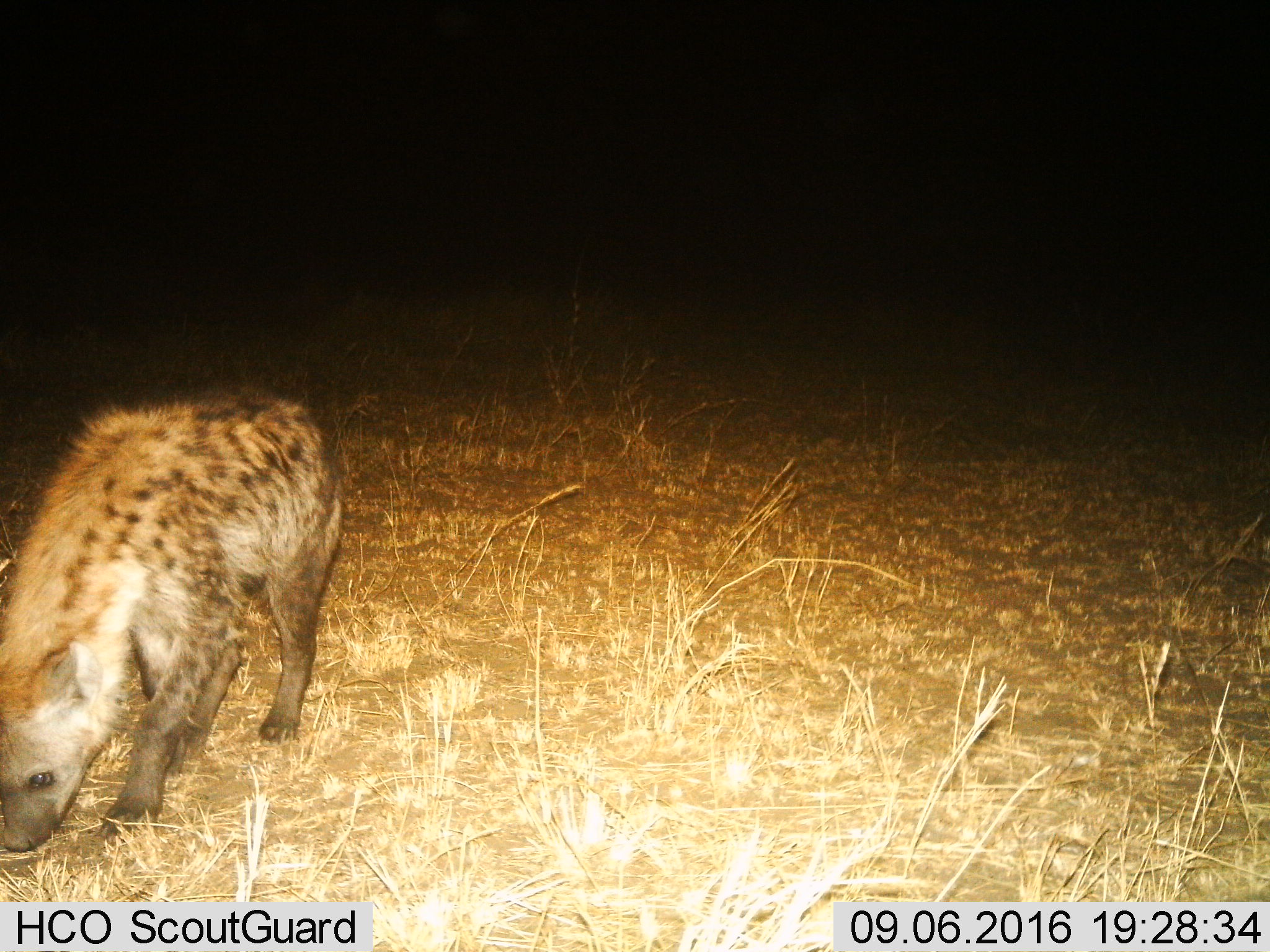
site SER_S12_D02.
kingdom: Animalia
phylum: Chordata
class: Mammalia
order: Carnivora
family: Hyaenidae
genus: Crocuta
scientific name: Crocuta crocuta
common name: spotted hyena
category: hyenaspotted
Hyenaspotted (spotted hyena) (Crocuta crocuta), count 1. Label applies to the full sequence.